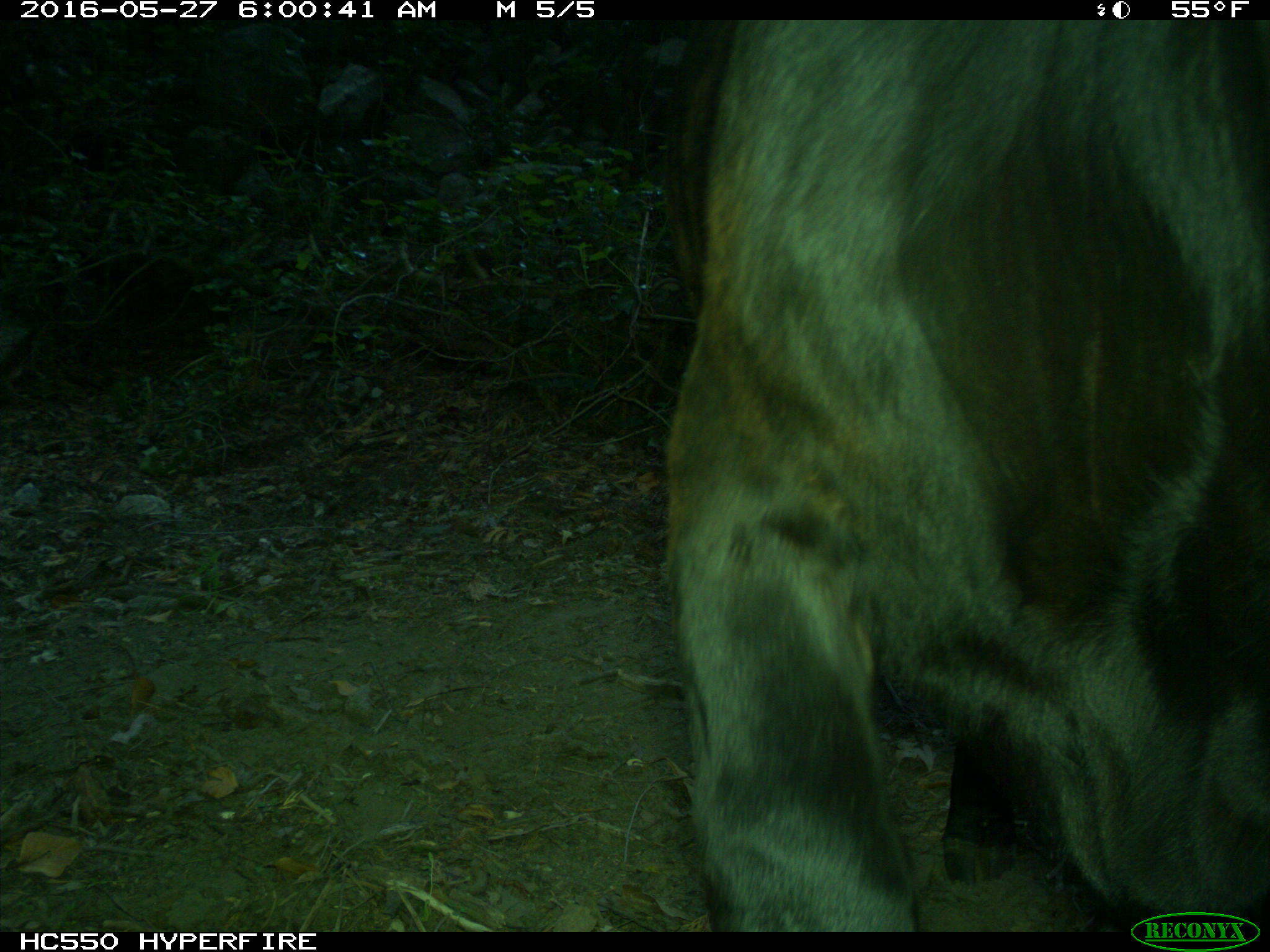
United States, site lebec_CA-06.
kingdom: Animalia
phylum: Chordata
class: Mammalia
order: Artiodactyla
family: Bovidae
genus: Bos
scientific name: Bos taurus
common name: domestic cow